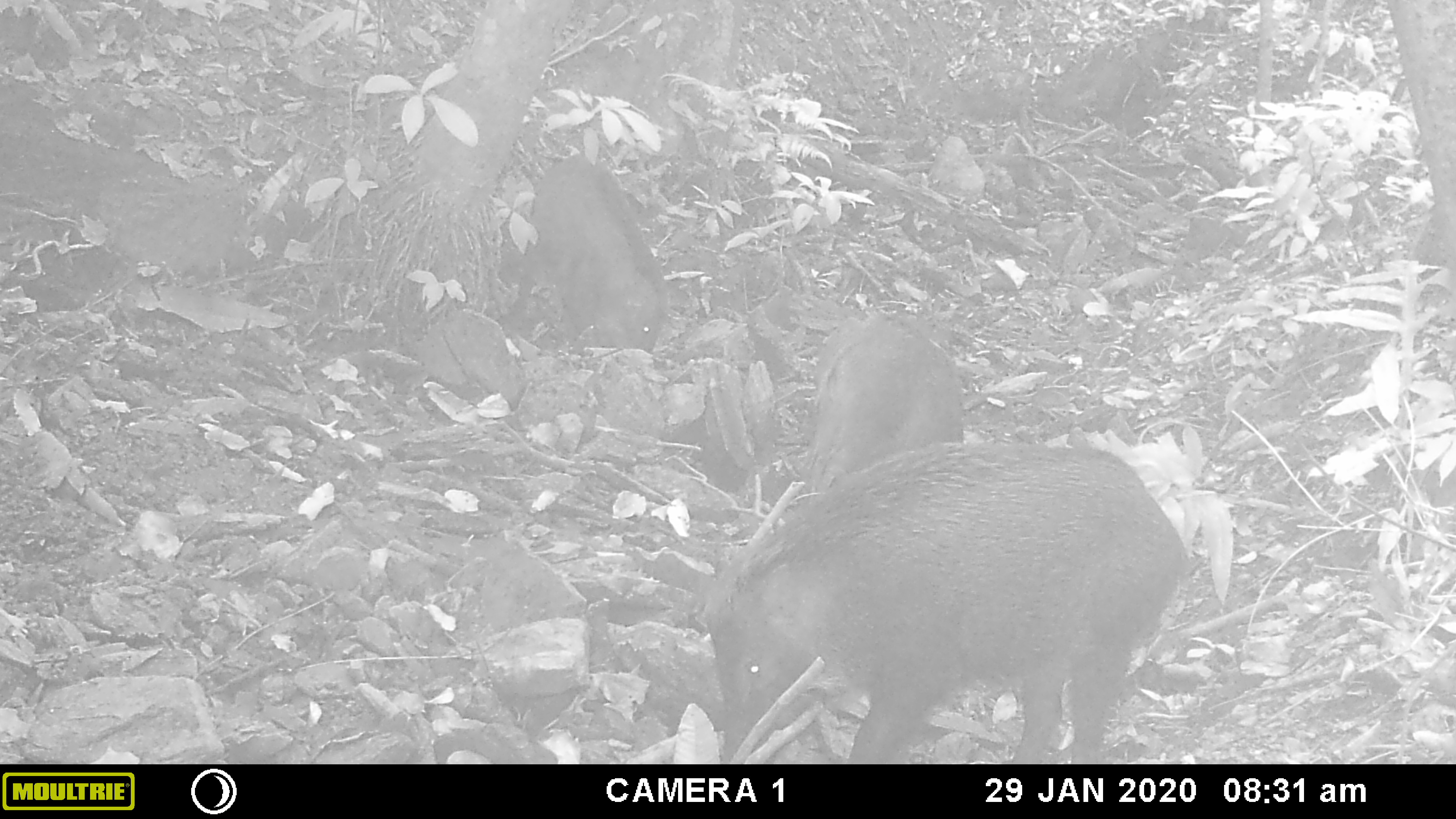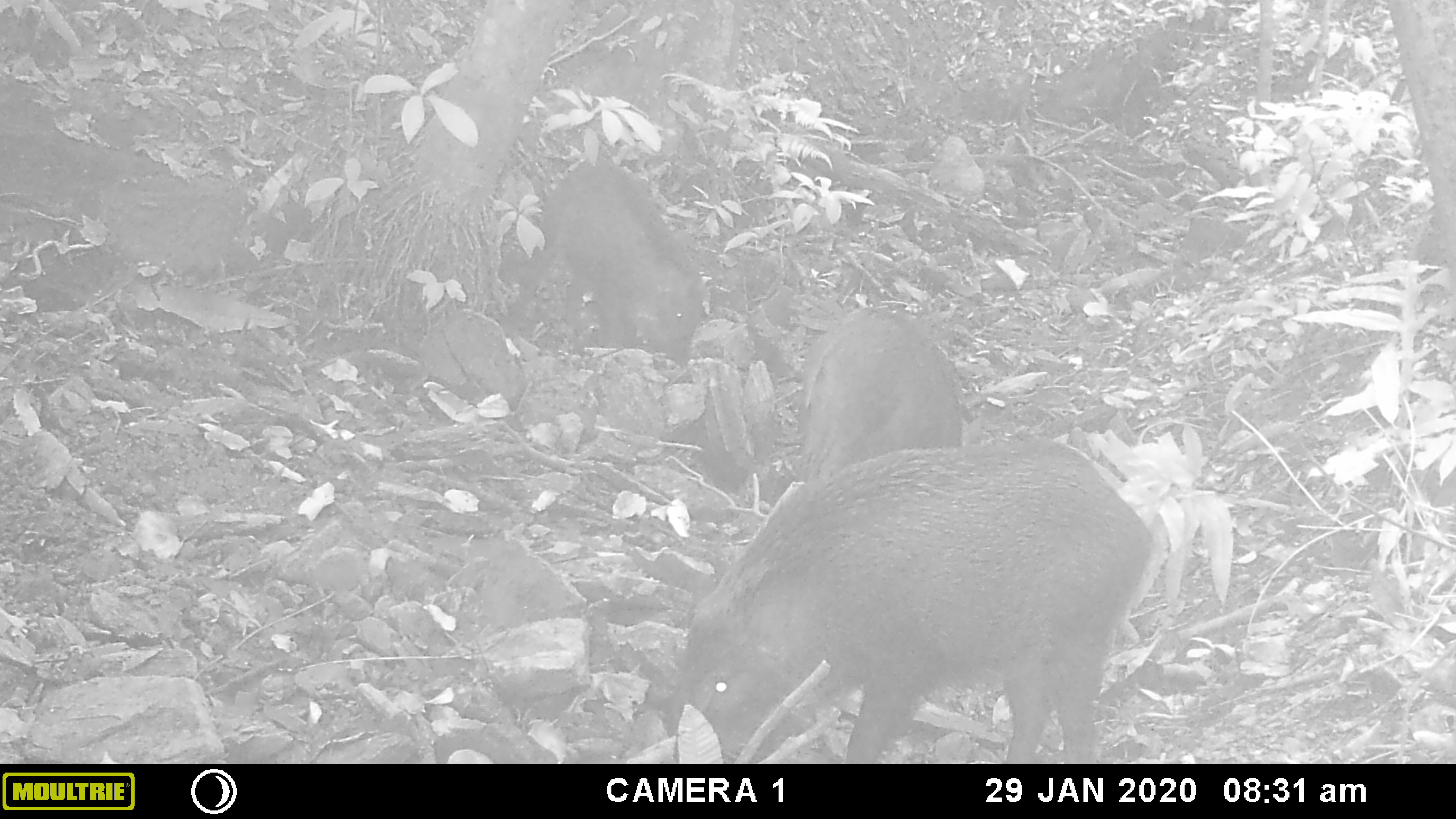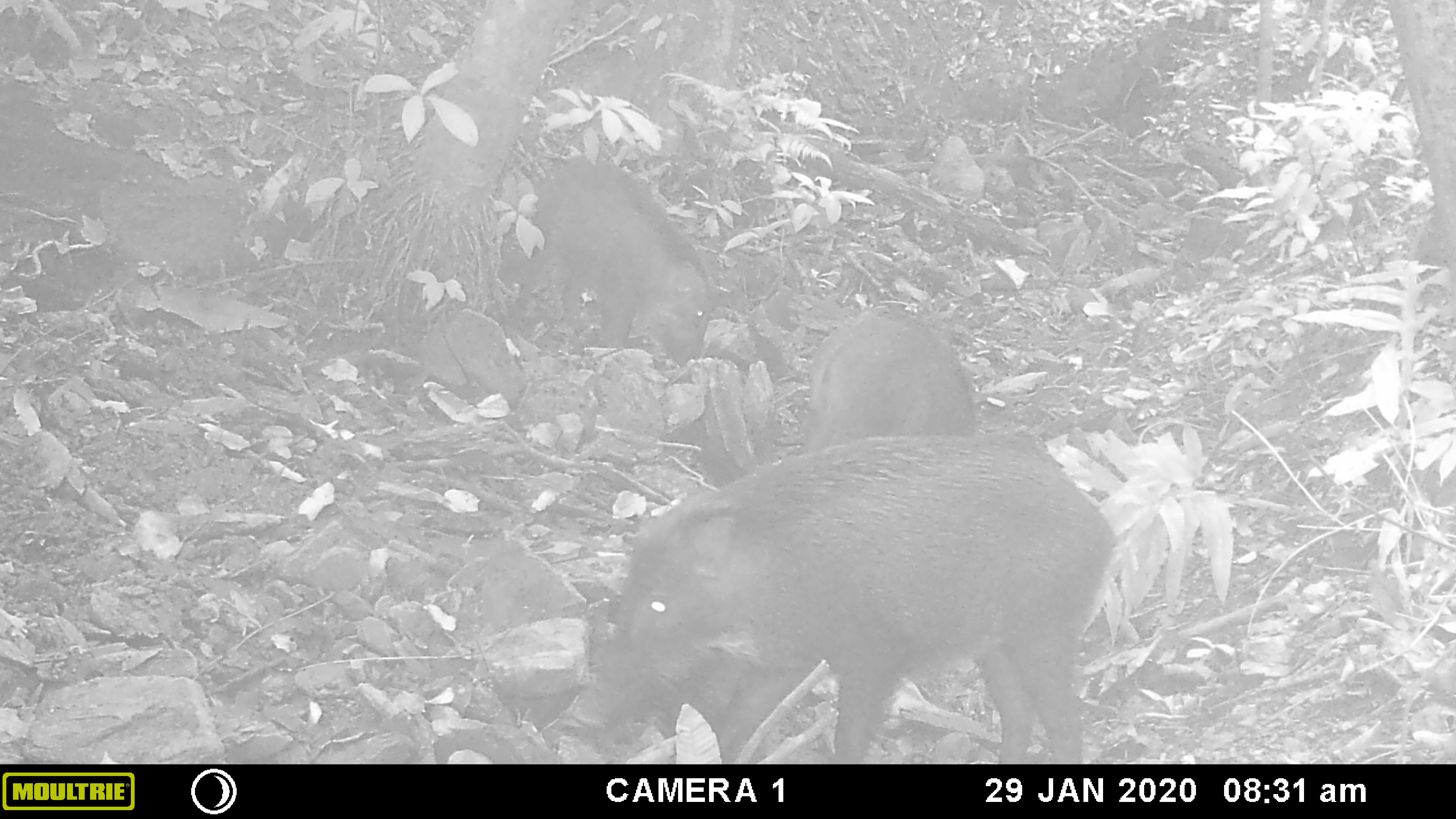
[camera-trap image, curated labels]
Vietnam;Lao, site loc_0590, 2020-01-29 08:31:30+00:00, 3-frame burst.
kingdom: Animalia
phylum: Chordata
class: Mammalia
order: Artiodactyla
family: Suidae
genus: Sus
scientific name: Sus scrofa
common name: eurasian wild pig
Eurasian wild pig (Sus scrofa). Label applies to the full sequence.